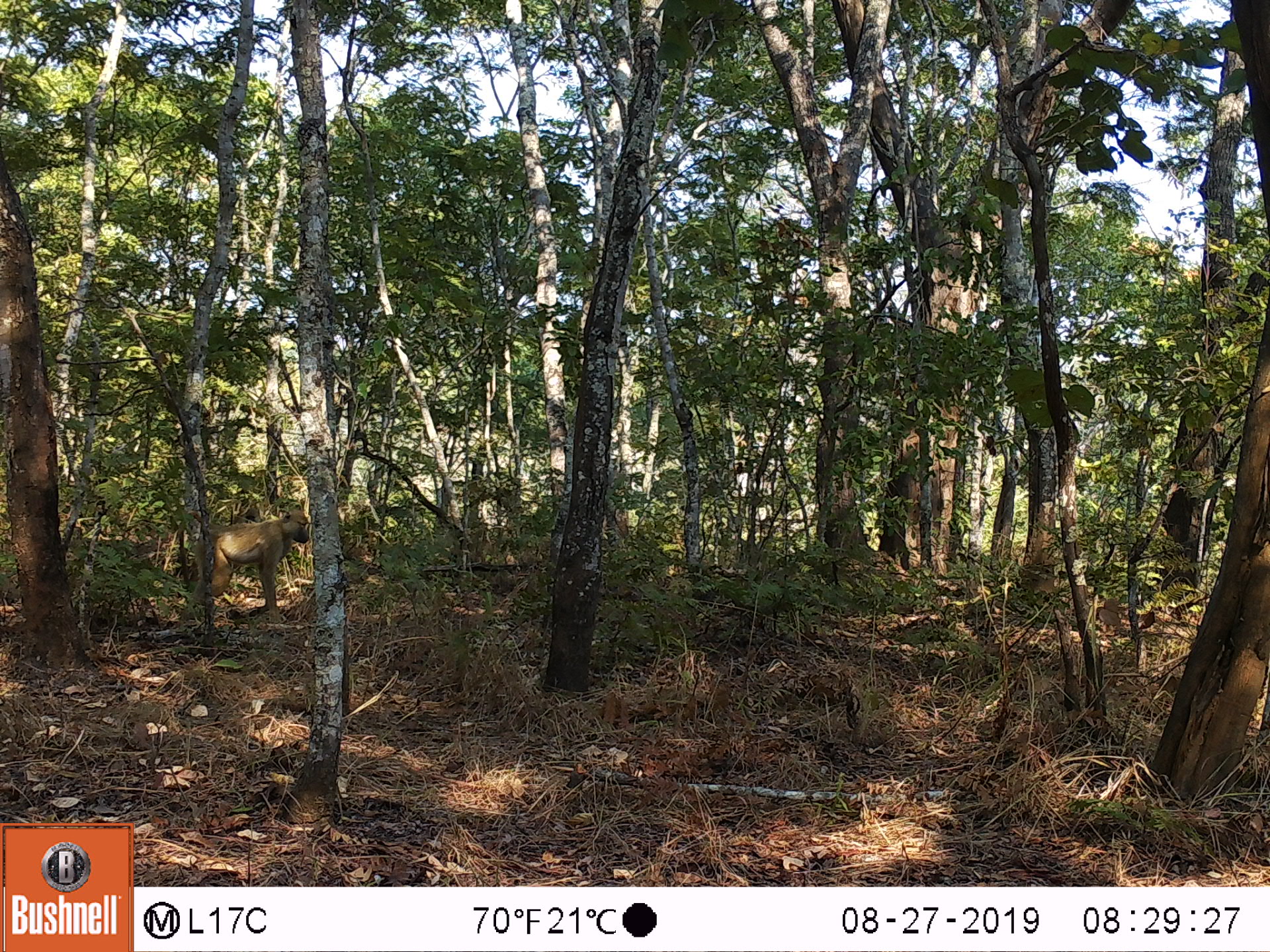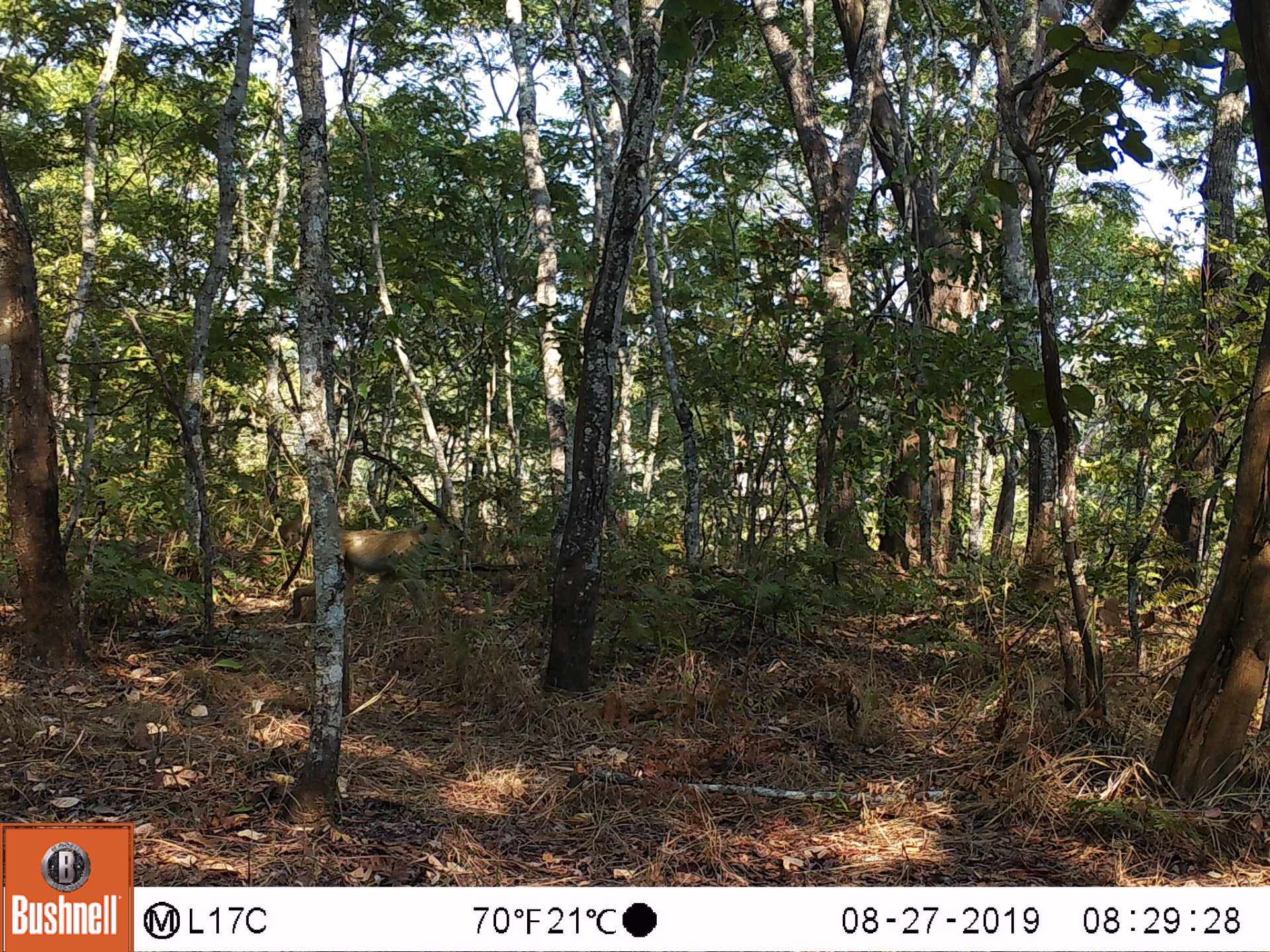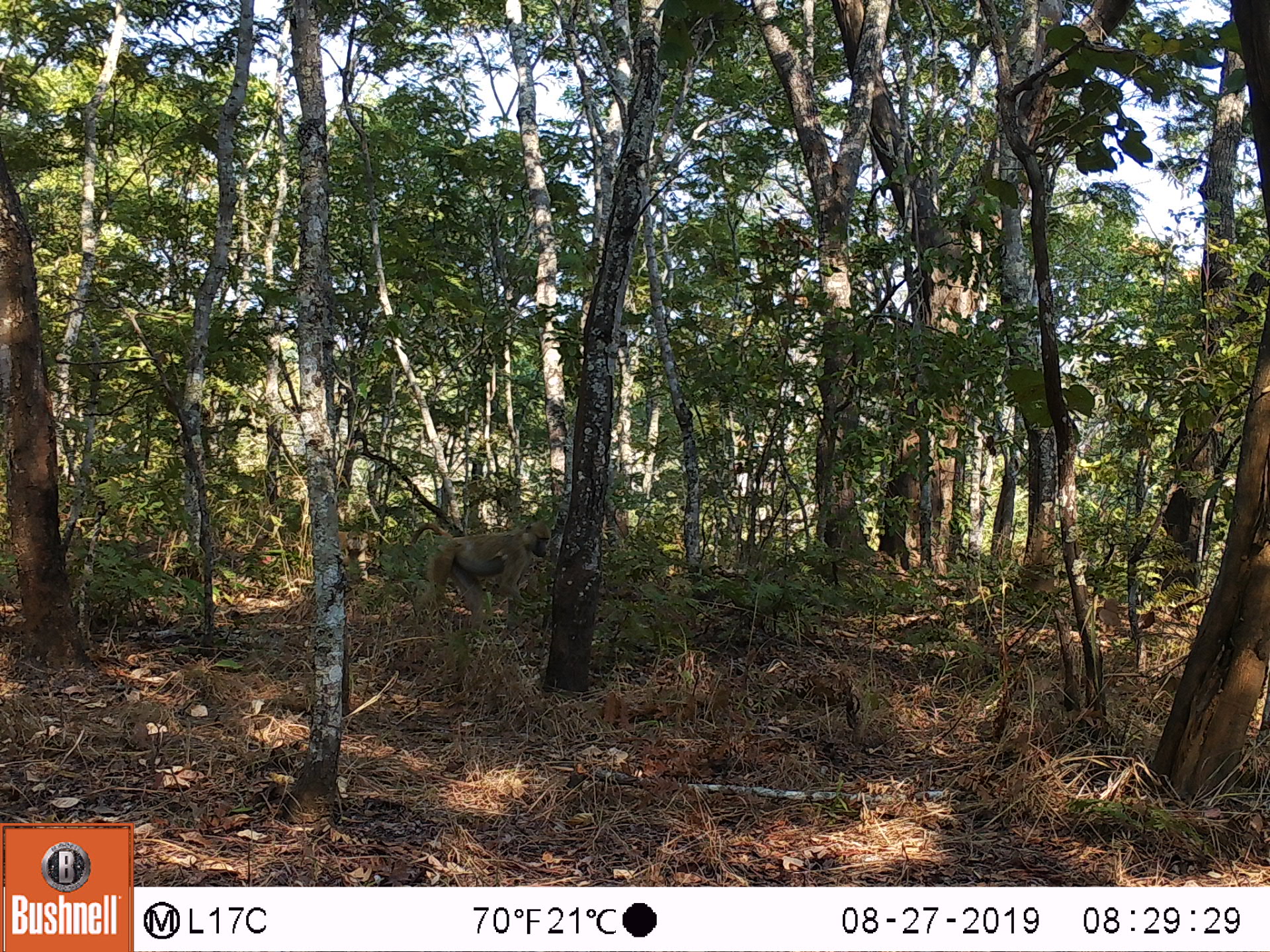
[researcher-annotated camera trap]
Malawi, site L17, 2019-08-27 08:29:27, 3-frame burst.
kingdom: Animalia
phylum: Chordata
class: Mammalia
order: Primates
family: Cercopithecidae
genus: Papio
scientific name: Papio cynocephalus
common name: yellow baboon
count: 1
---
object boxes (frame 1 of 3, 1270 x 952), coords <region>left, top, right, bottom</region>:
yellow baboon: <region>177, 506, 312, 607</region>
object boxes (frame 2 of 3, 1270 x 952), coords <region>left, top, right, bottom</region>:
yellow baboon: <region>271, 516, 454, 599</region>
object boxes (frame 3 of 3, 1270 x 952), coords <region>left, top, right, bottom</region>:
yellow baboon: <region>401, 520, 555, 617</region>